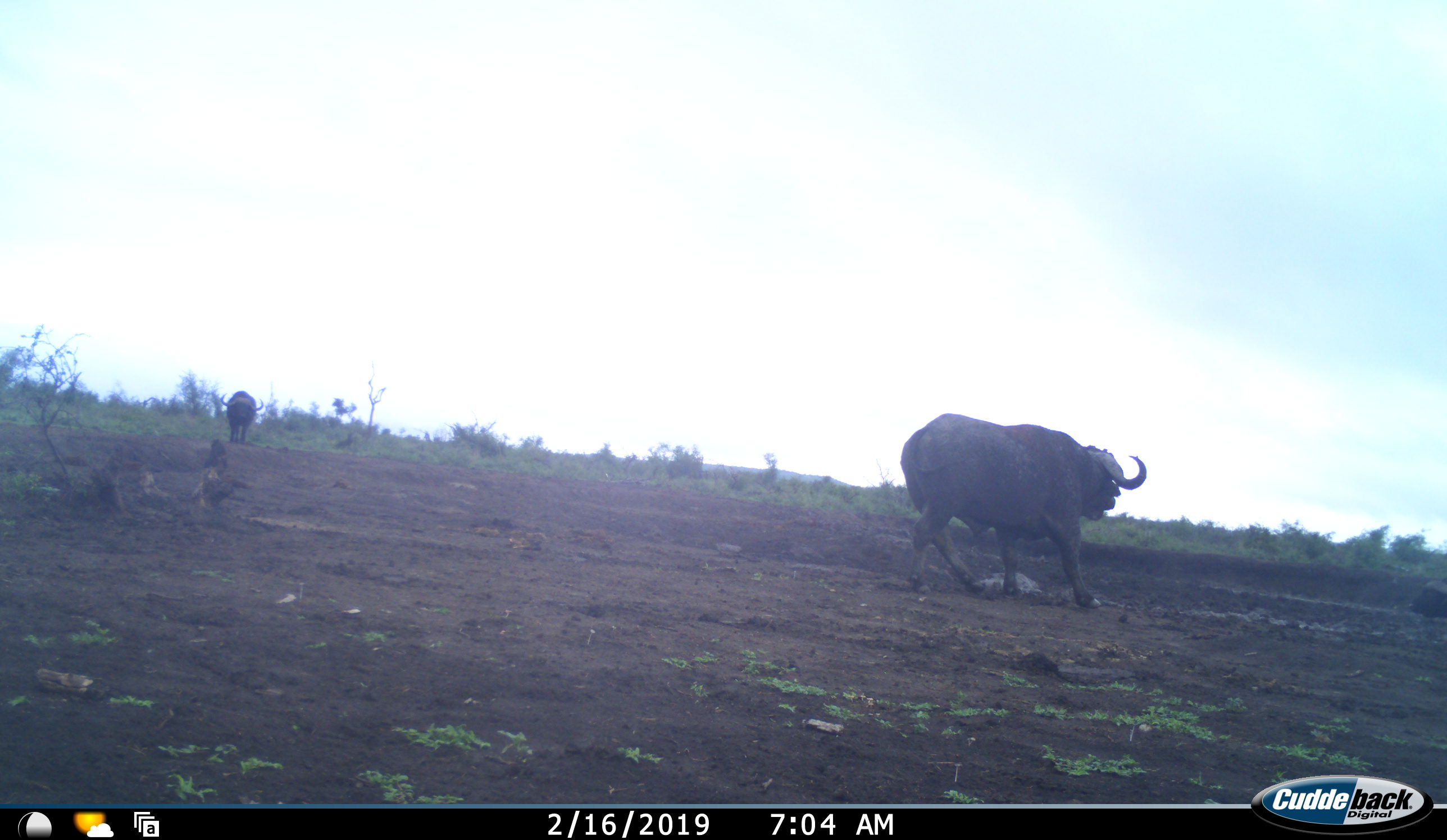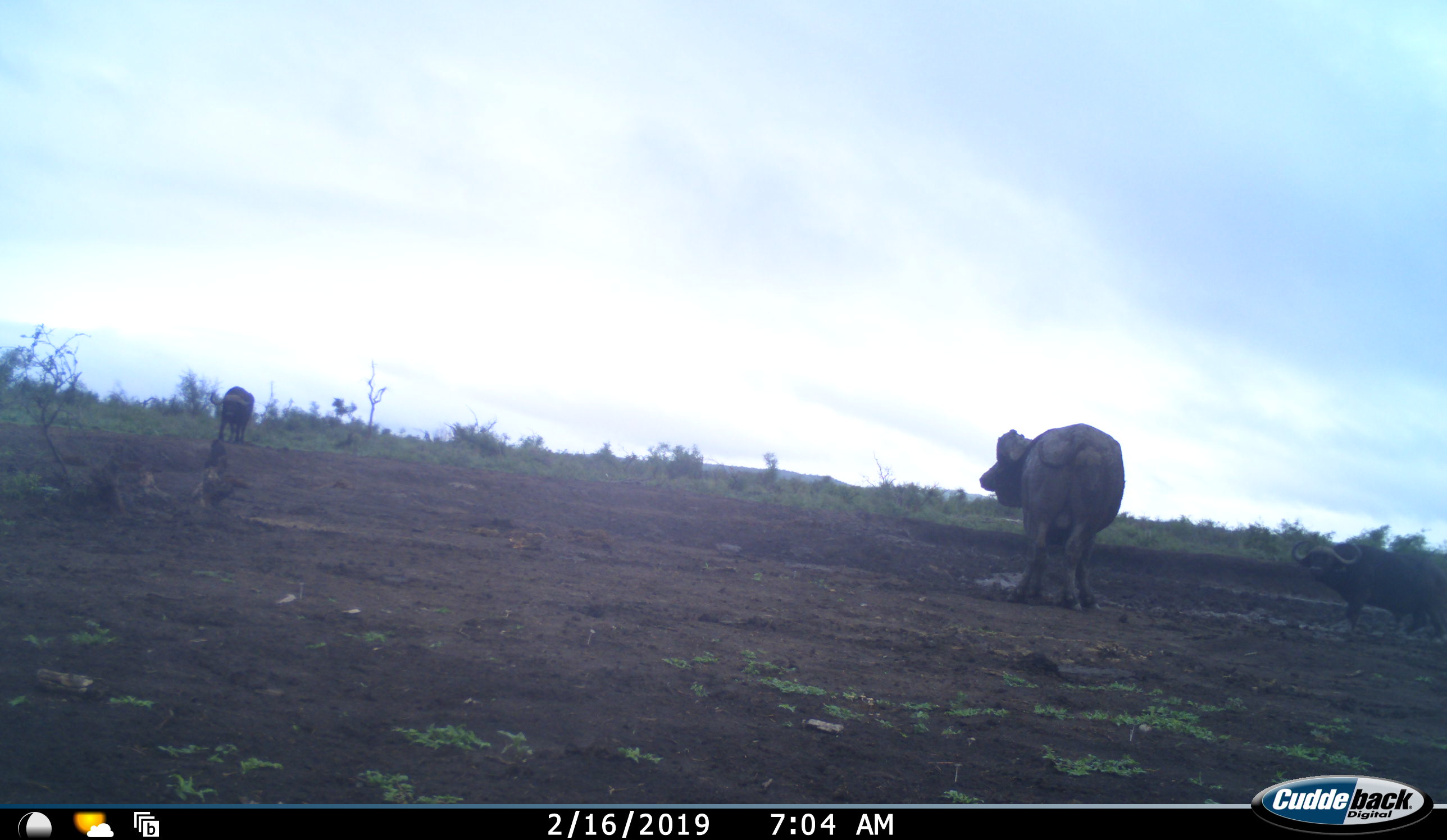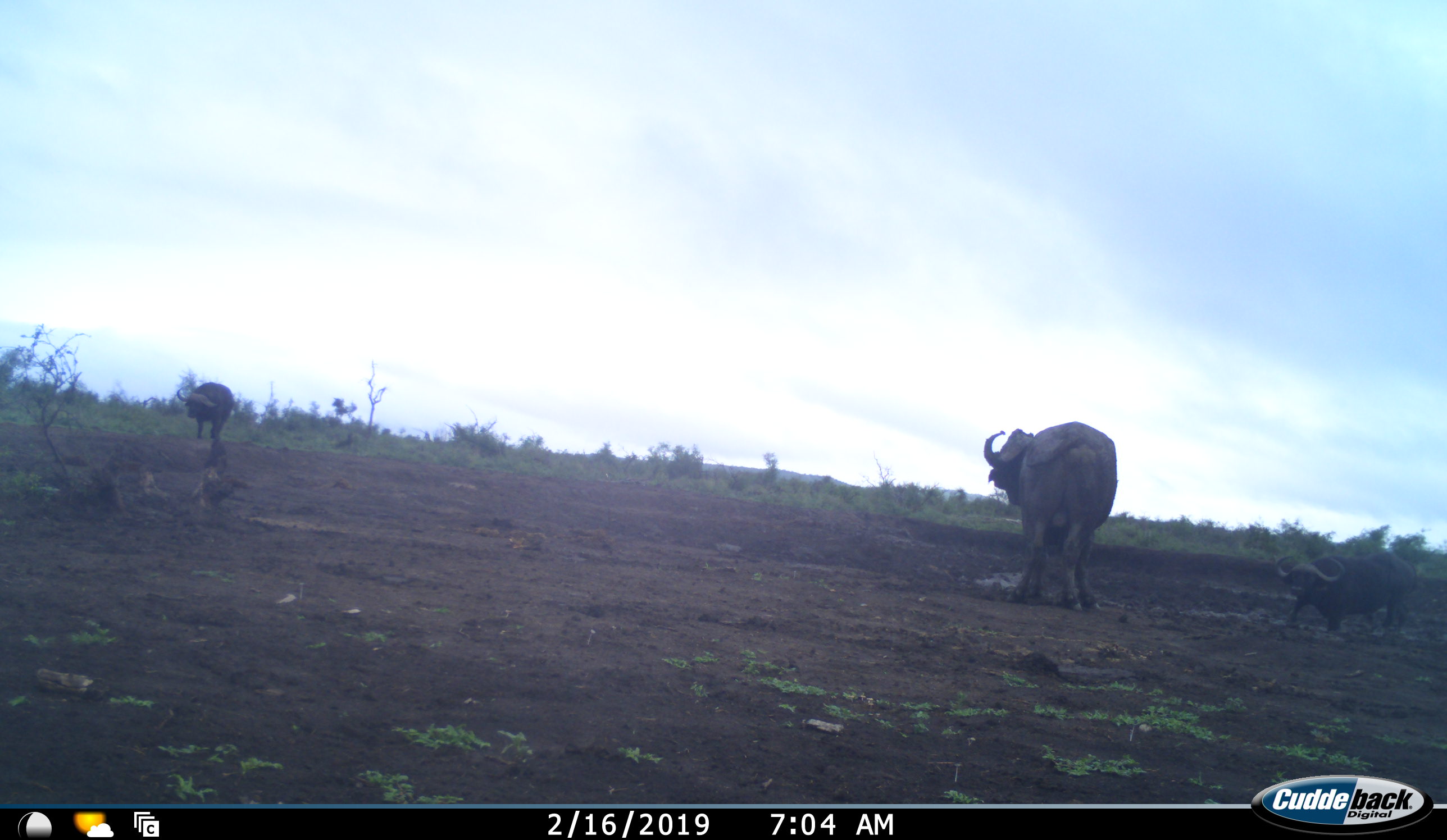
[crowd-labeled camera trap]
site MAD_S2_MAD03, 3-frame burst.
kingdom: Animalia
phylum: Chordata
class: Mammalia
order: Artiodactyla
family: Bovidae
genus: Syncerus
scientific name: Syncerus caffer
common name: african buffalo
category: buffalo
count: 3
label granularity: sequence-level